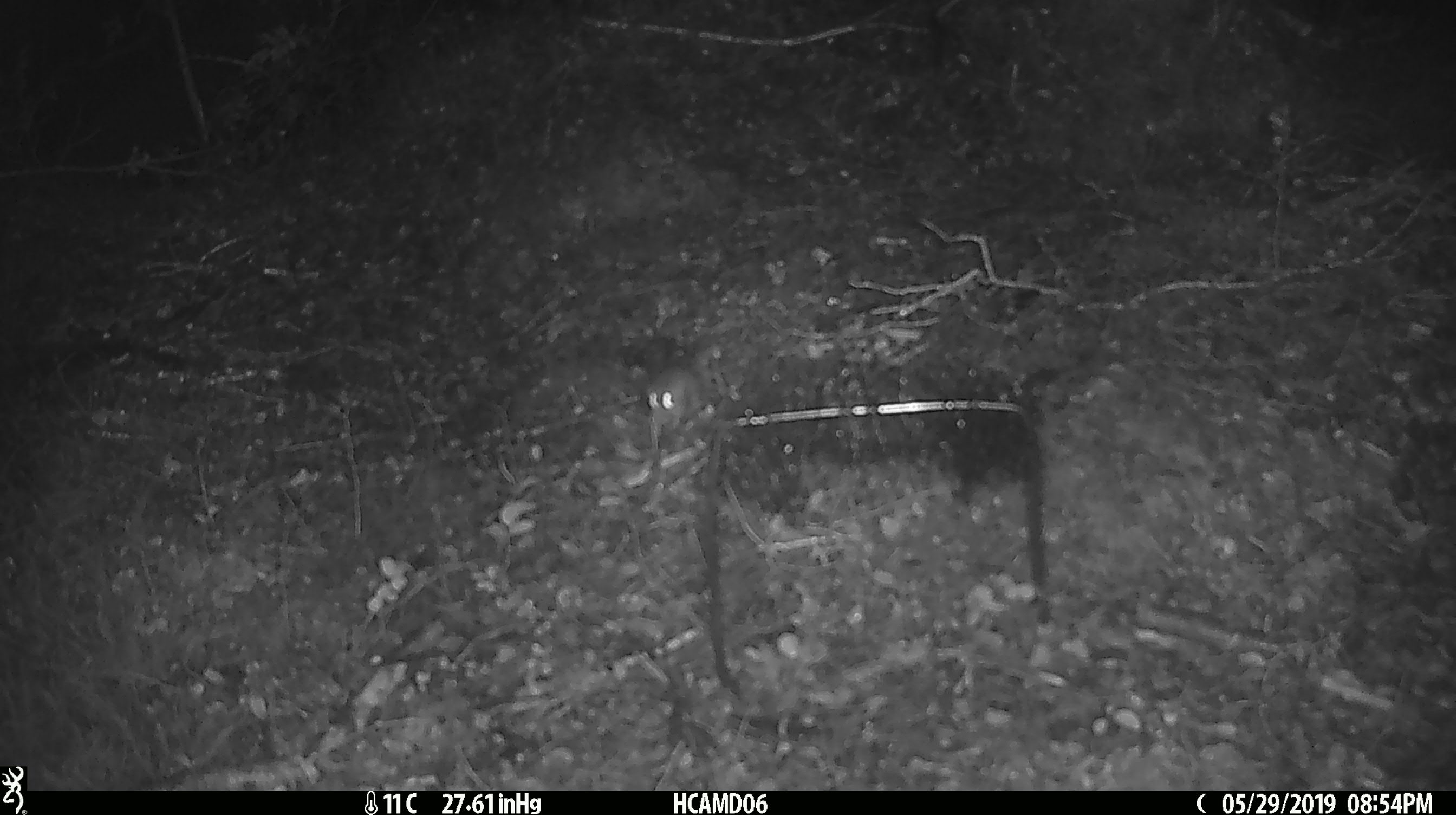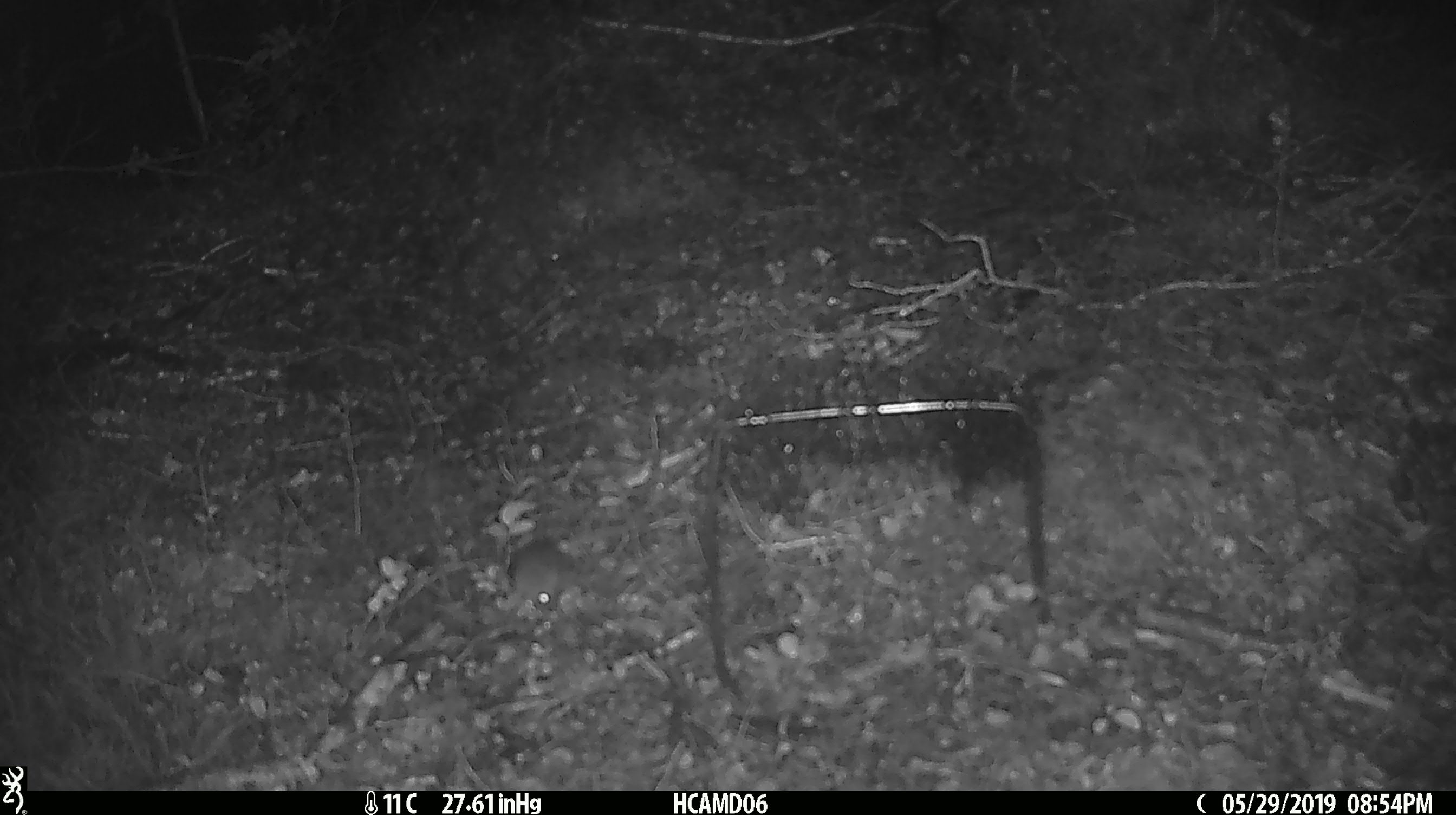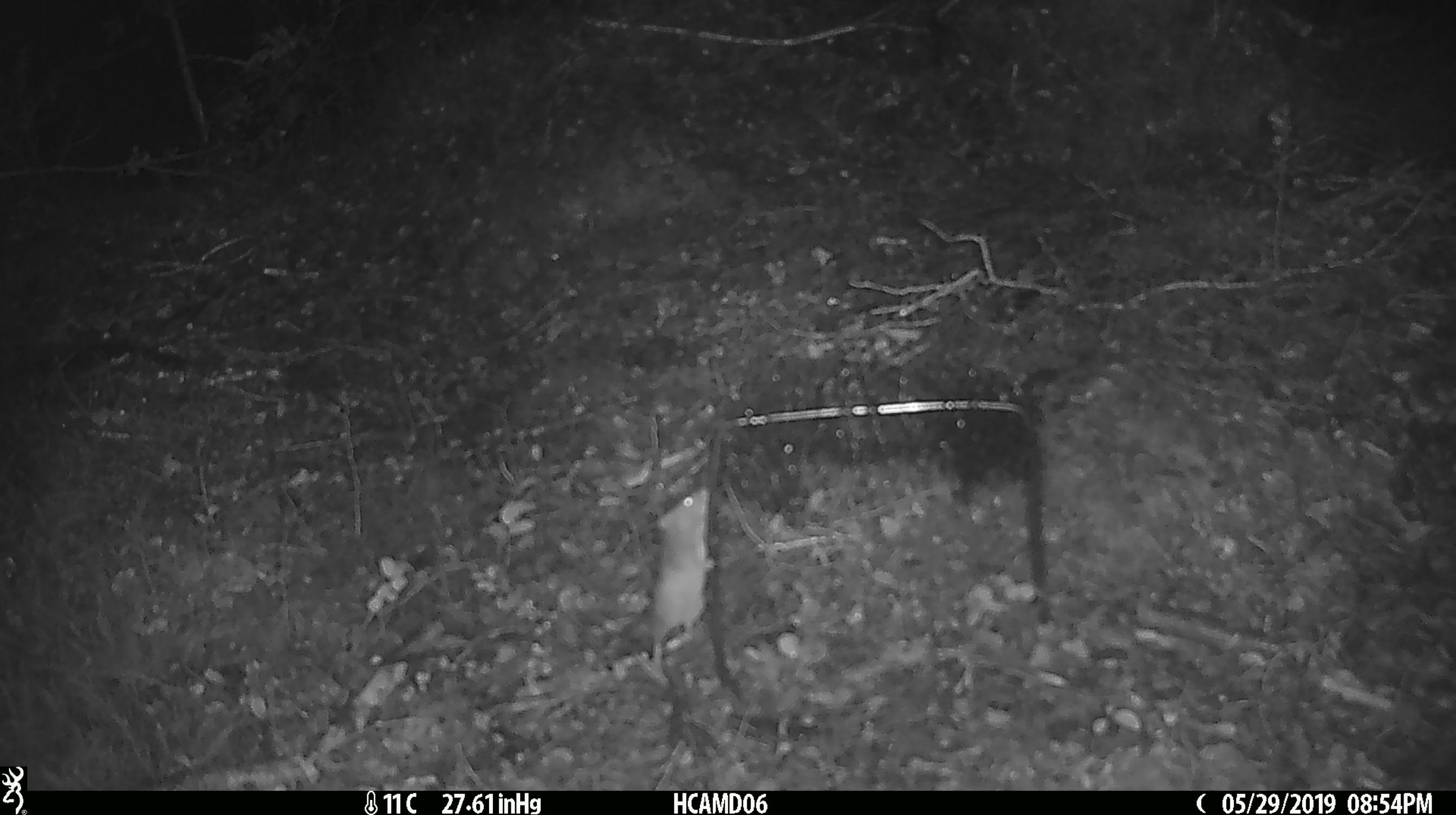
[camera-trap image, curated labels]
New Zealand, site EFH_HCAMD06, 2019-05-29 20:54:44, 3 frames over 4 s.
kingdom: Animalia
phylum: Chordata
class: Mammalia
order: Rodentia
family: Muridae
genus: Mus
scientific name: Mus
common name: mouse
Mouse (Mus).